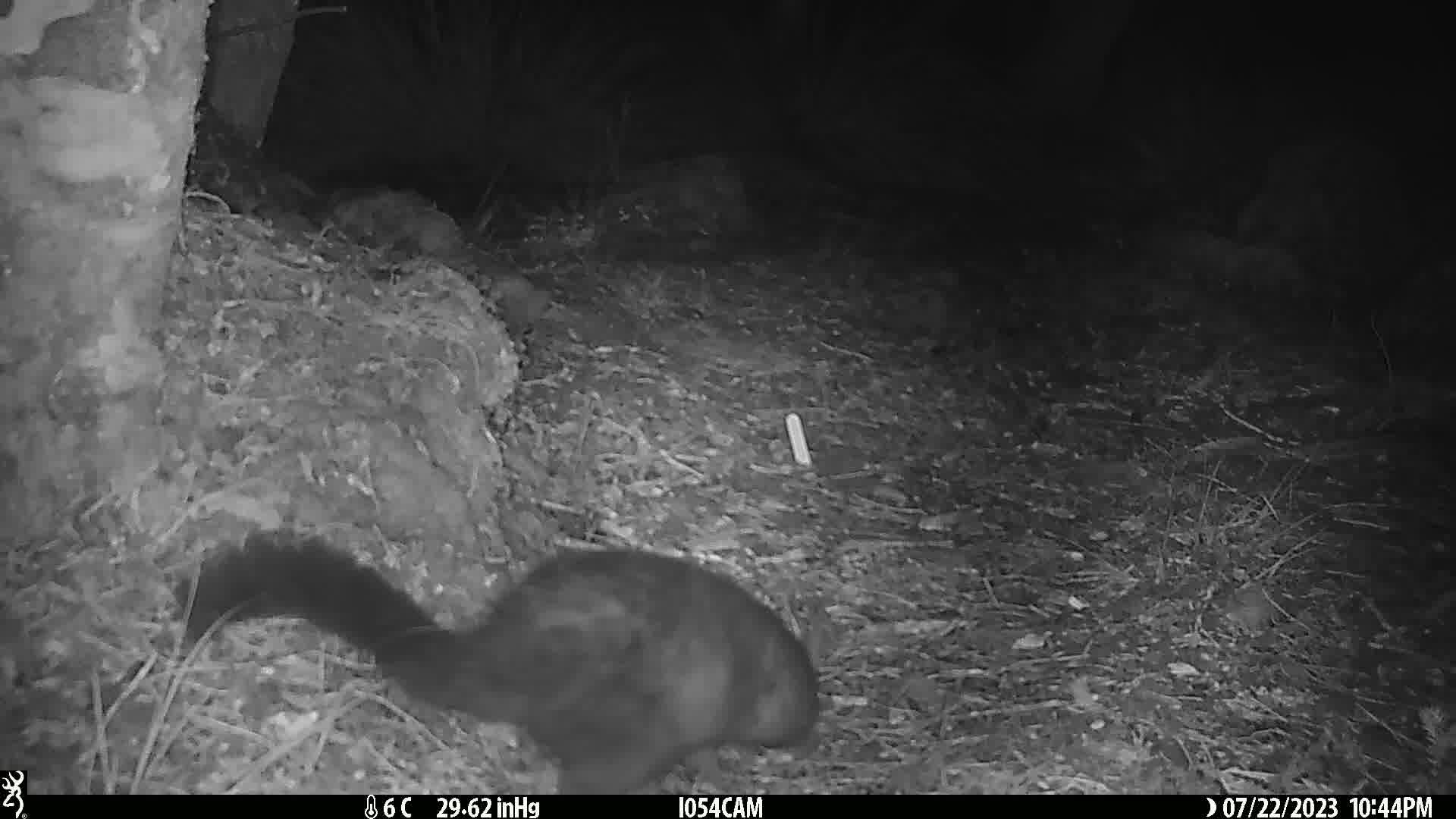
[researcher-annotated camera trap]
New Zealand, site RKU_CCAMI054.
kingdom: Animalia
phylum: Chordata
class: Mammalia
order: Diprotodontia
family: Phalangeridae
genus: Trichosurus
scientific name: Trichosurus vulpecula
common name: common brushtail possum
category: possum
Possum (common brushtail possum) (Trichosurus vulpecula).